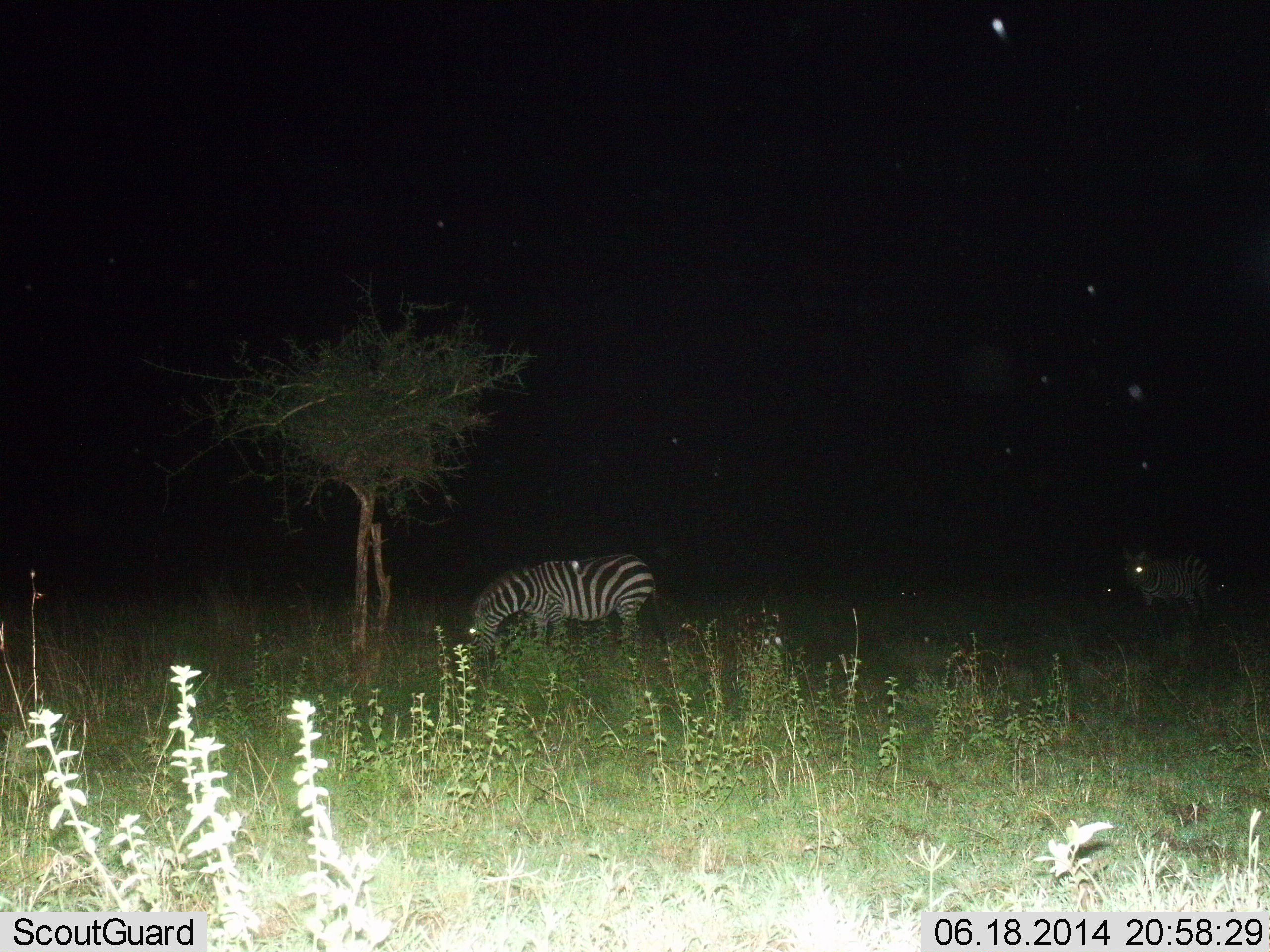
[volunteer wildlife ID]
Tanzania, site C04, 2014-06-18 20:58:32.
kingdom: Animalia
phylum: Chordata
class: Mammalia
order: Perissodactyla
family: Equidae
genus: Equus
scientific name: Equus quagga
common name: plains zebra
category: zebra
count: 2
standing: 50%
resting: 0%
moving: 10%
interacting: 0%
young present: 0%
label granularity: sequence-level